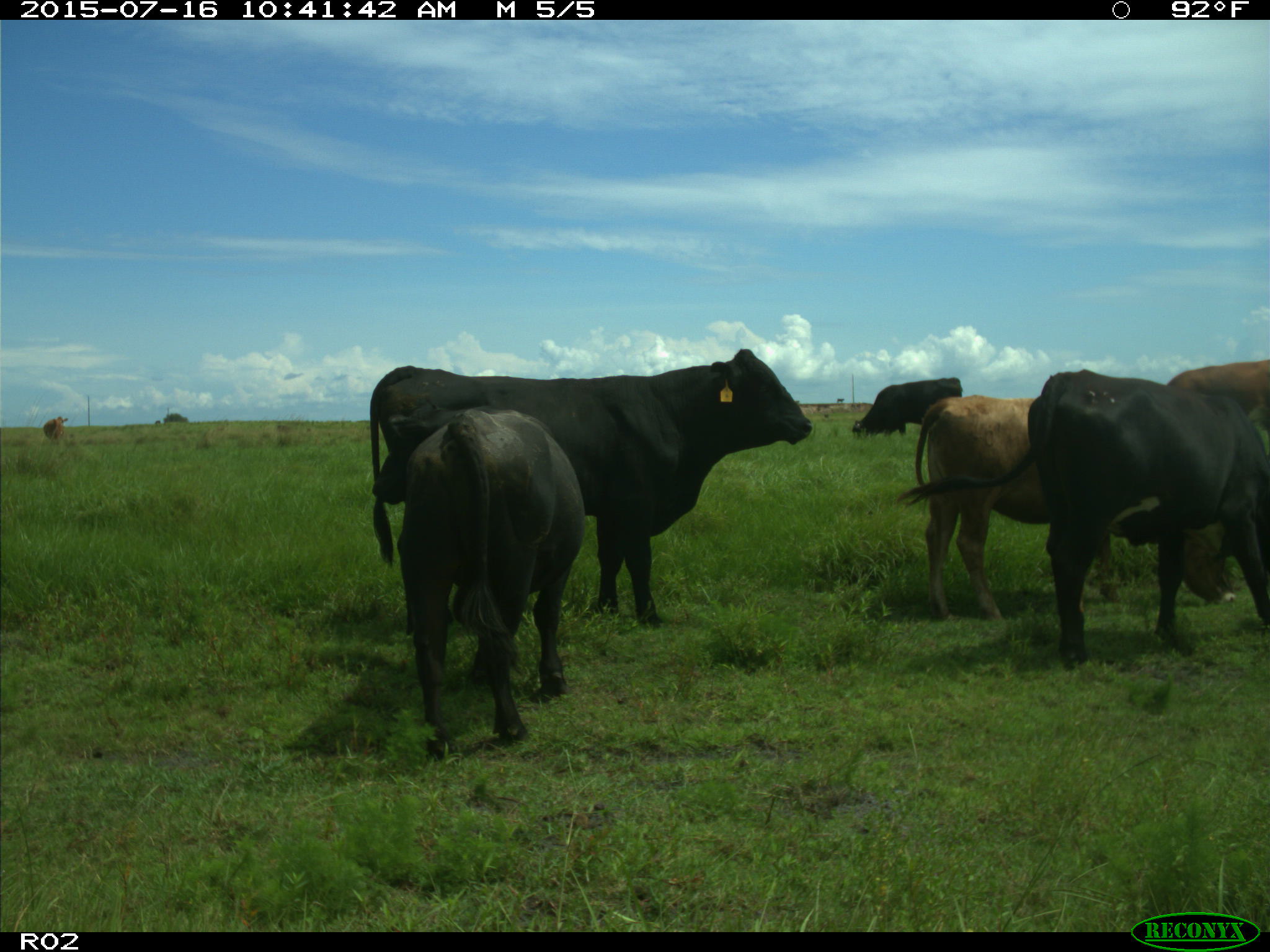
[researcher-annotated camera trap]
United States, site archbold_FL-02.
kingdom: Animalia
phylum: Chordata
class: Mammalia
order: Artiodactyla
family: Bovidae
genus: Bos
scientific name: Bos taurus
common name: domestic cow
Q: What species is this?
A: Bos taurus (domestic cow).